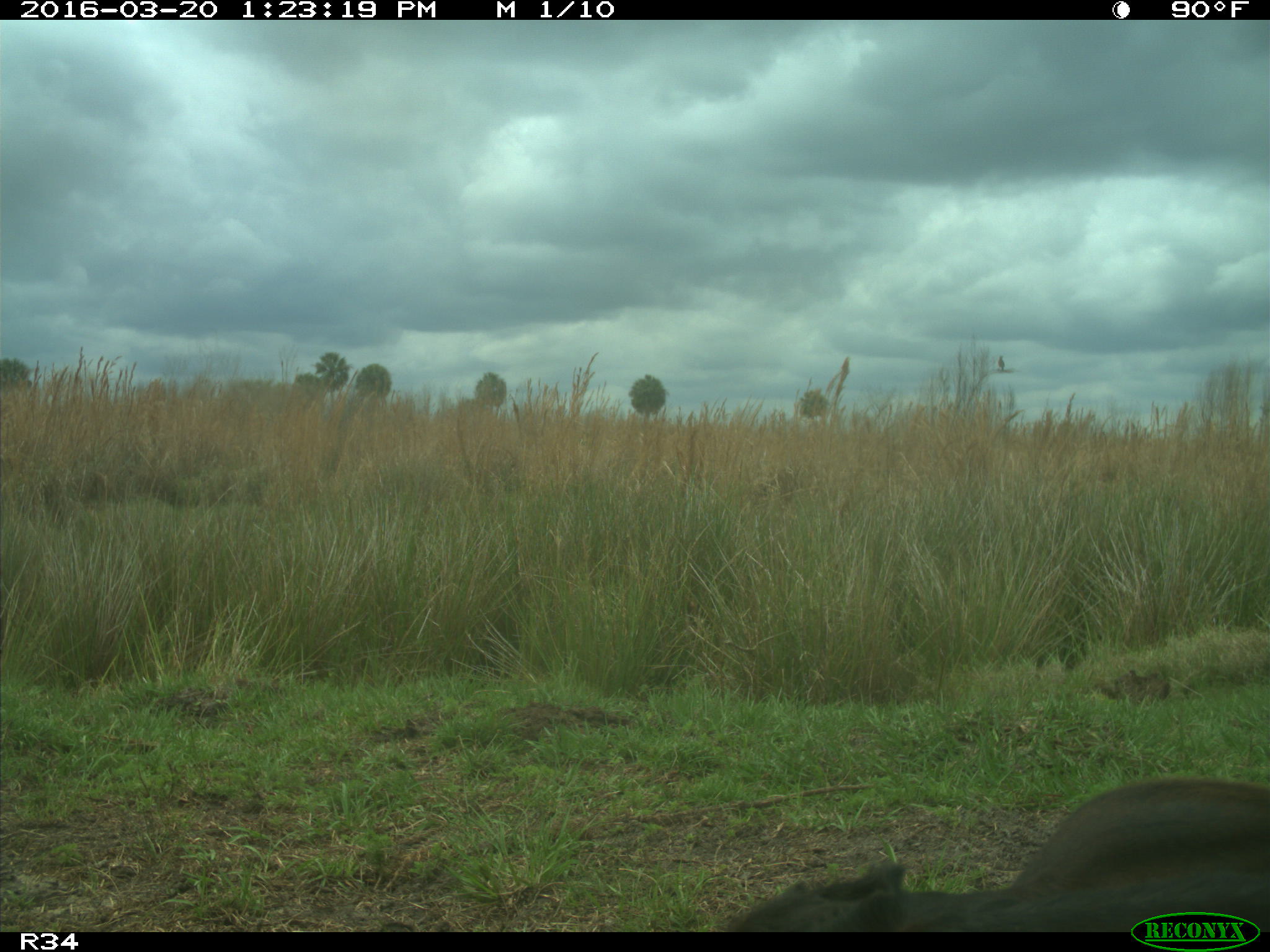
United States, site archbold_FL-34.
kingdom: Animalia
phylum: Chordata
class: Mammalia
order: Artiodactyla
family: Bovidae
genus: Bos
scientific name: Bos taurus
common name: domestic cow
Bos taurus (domestic cow).